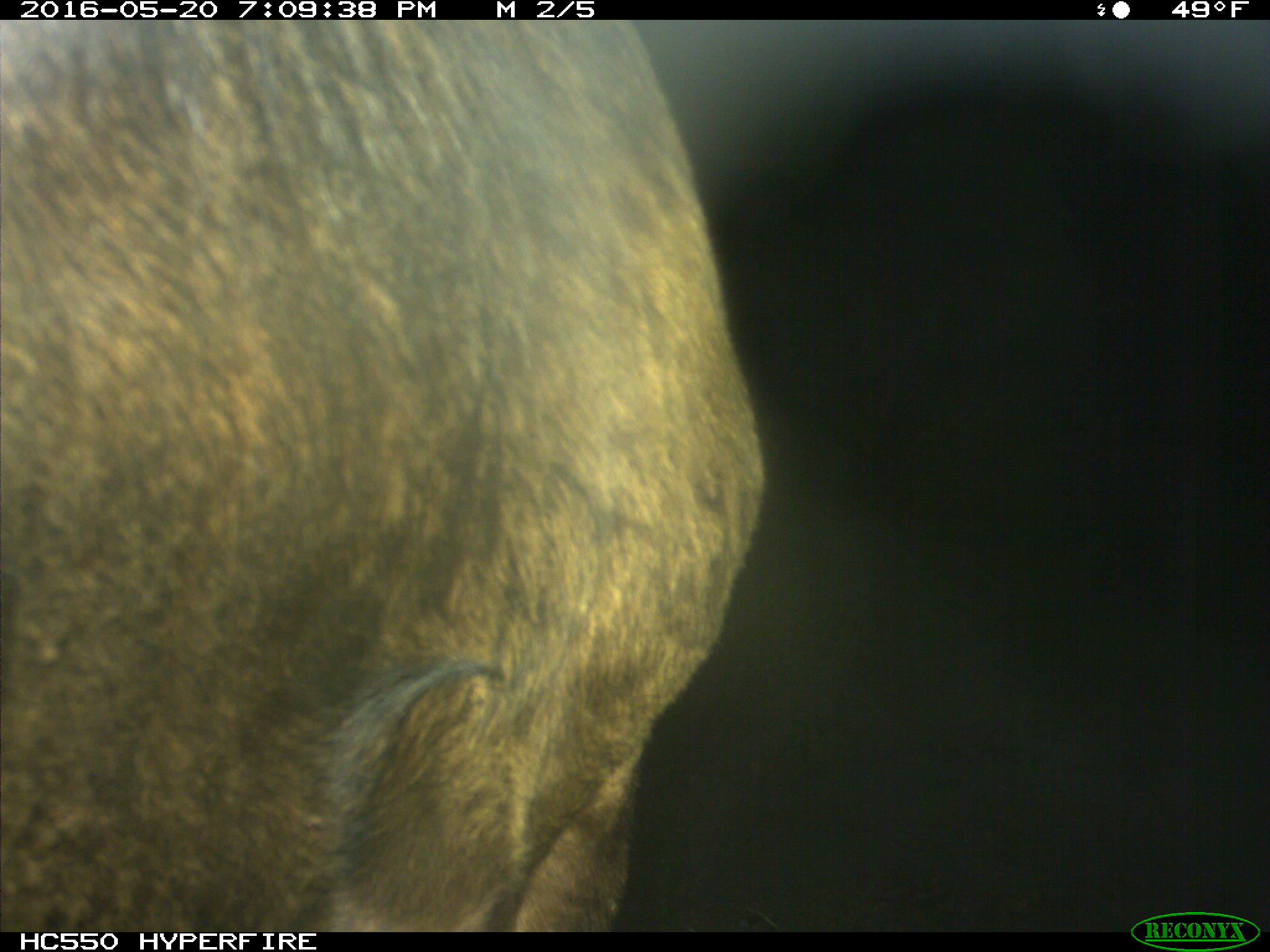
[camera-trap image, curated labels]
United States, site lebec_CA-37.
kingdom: Animalia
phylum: Chordata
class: Mammalia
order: Artiodactyla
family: Bovidae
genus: Bos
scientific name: Bos taurus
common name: domestic cow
Bos taurus (domestic cow).